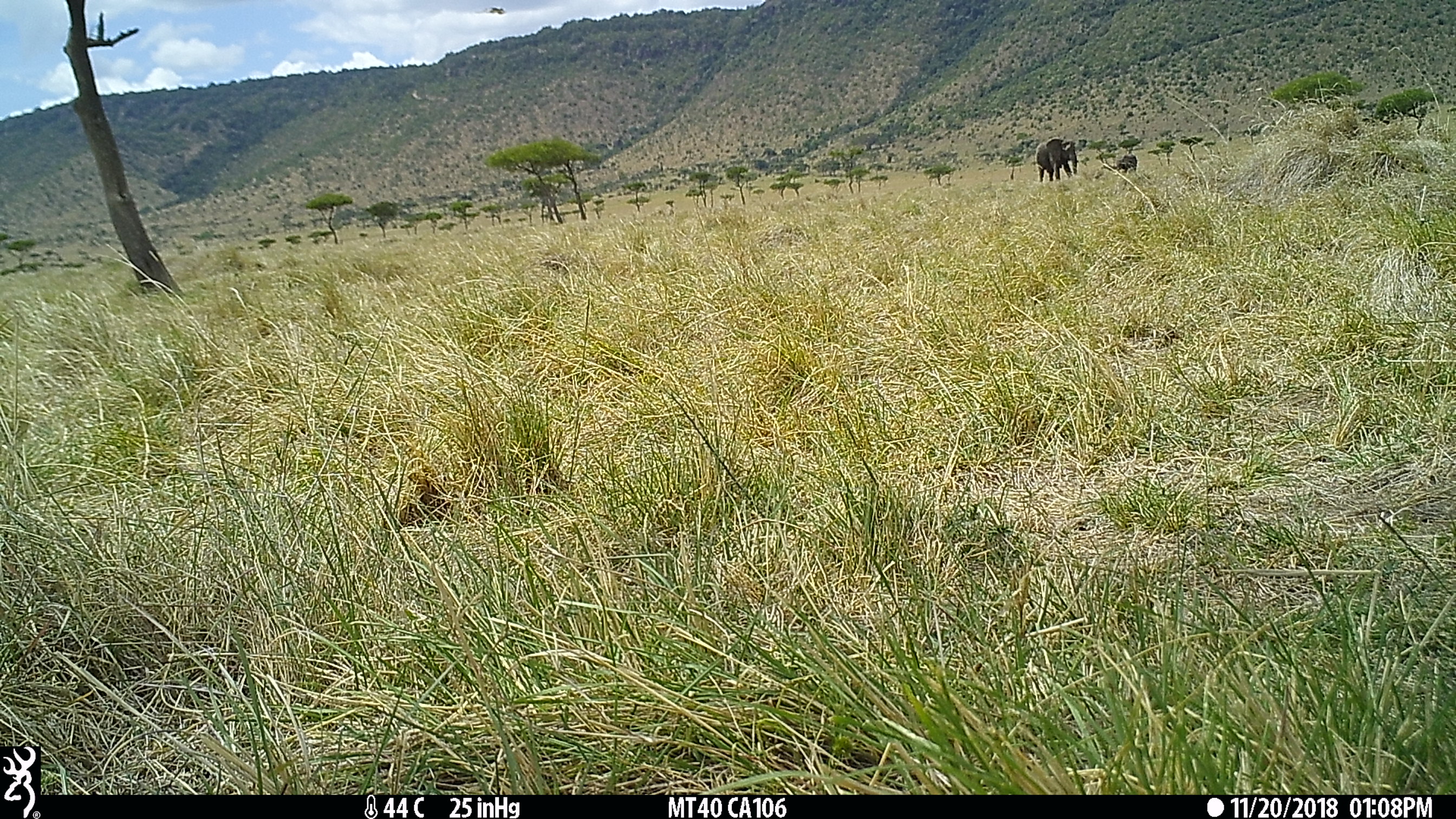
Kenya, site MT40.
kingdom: Animalia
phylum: Chordata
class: Mammalia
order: Proboscidea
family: Elephantidae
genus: Loxodonta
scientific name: Loxodonta africana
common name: elephant